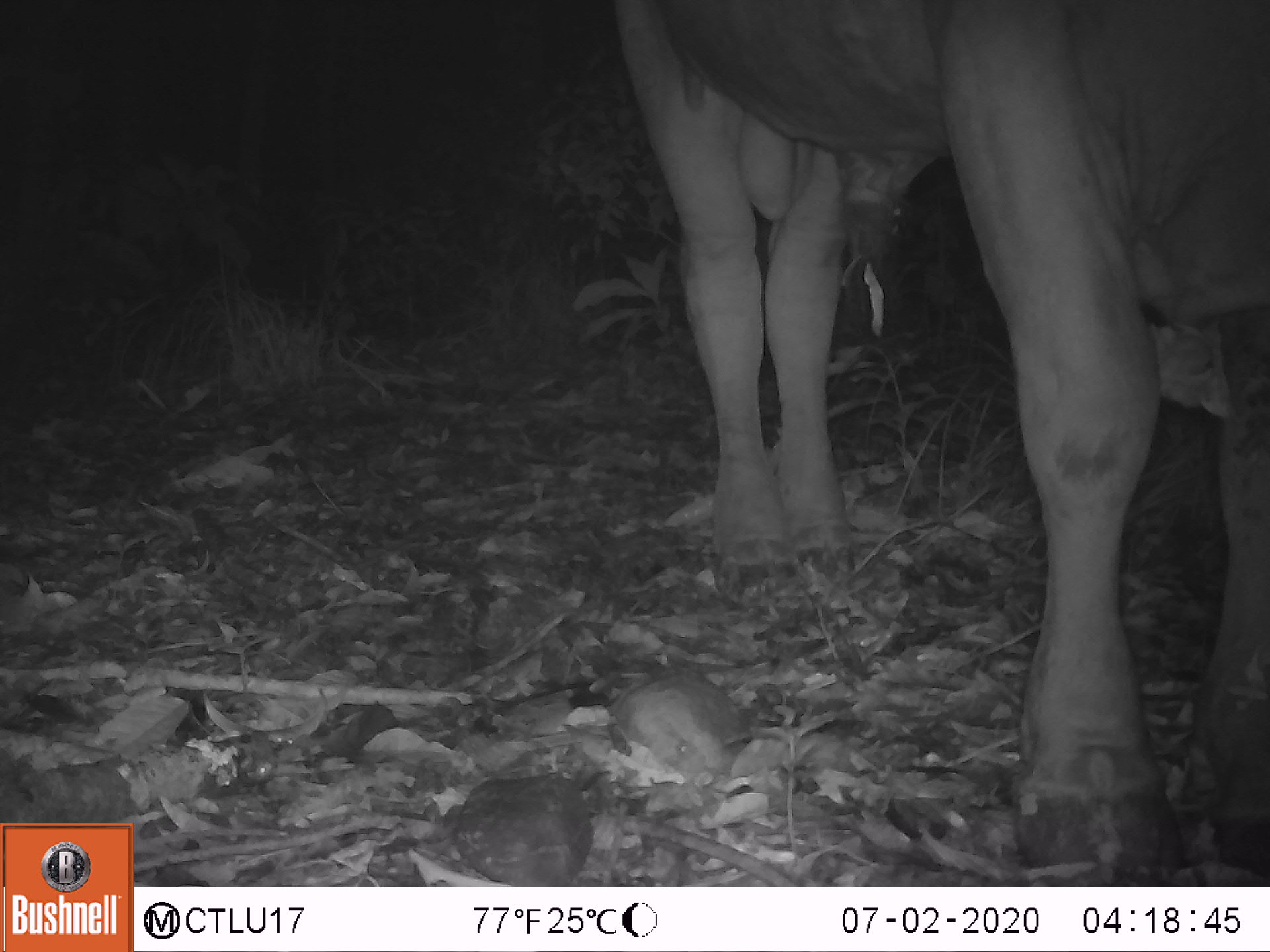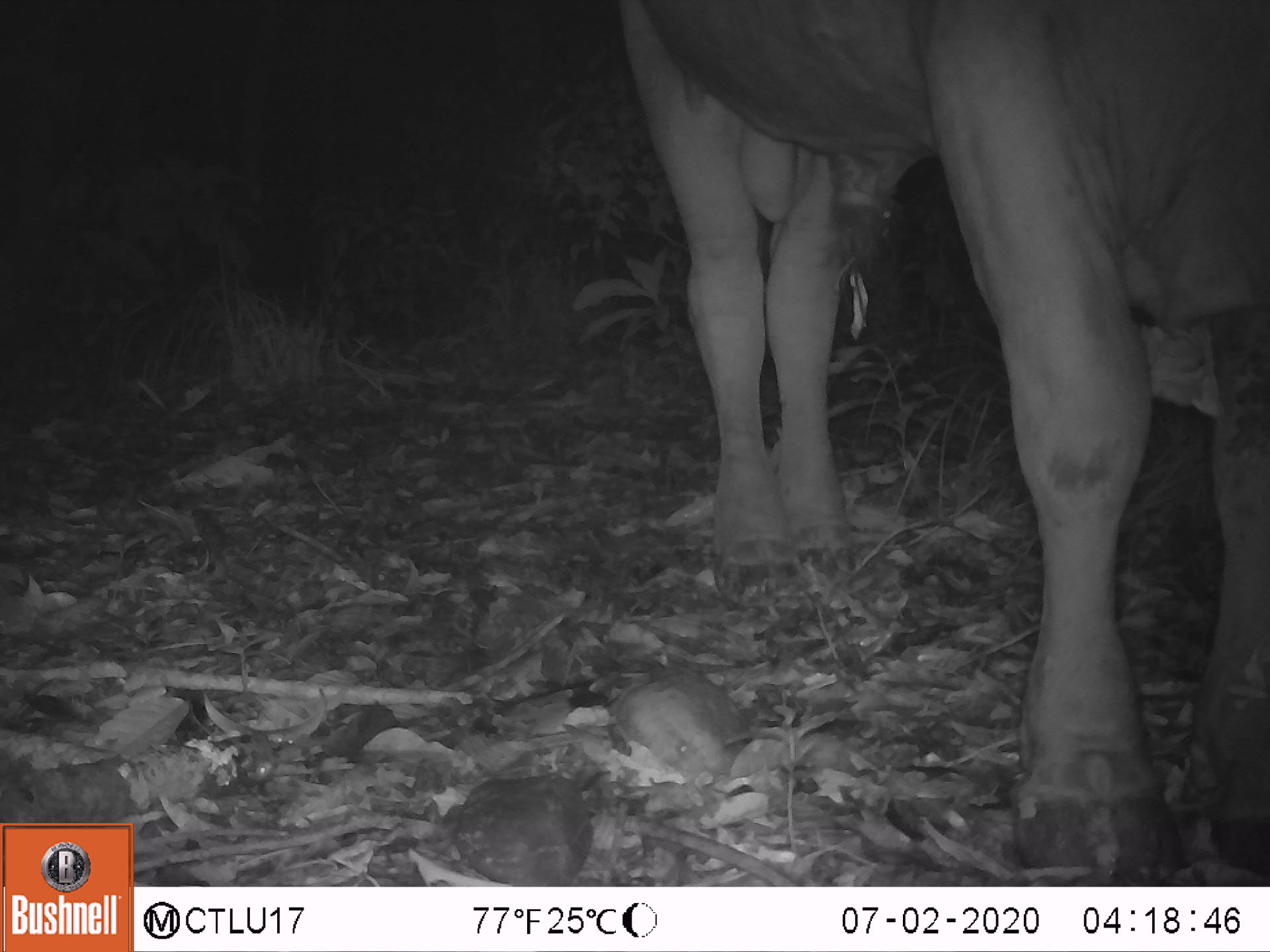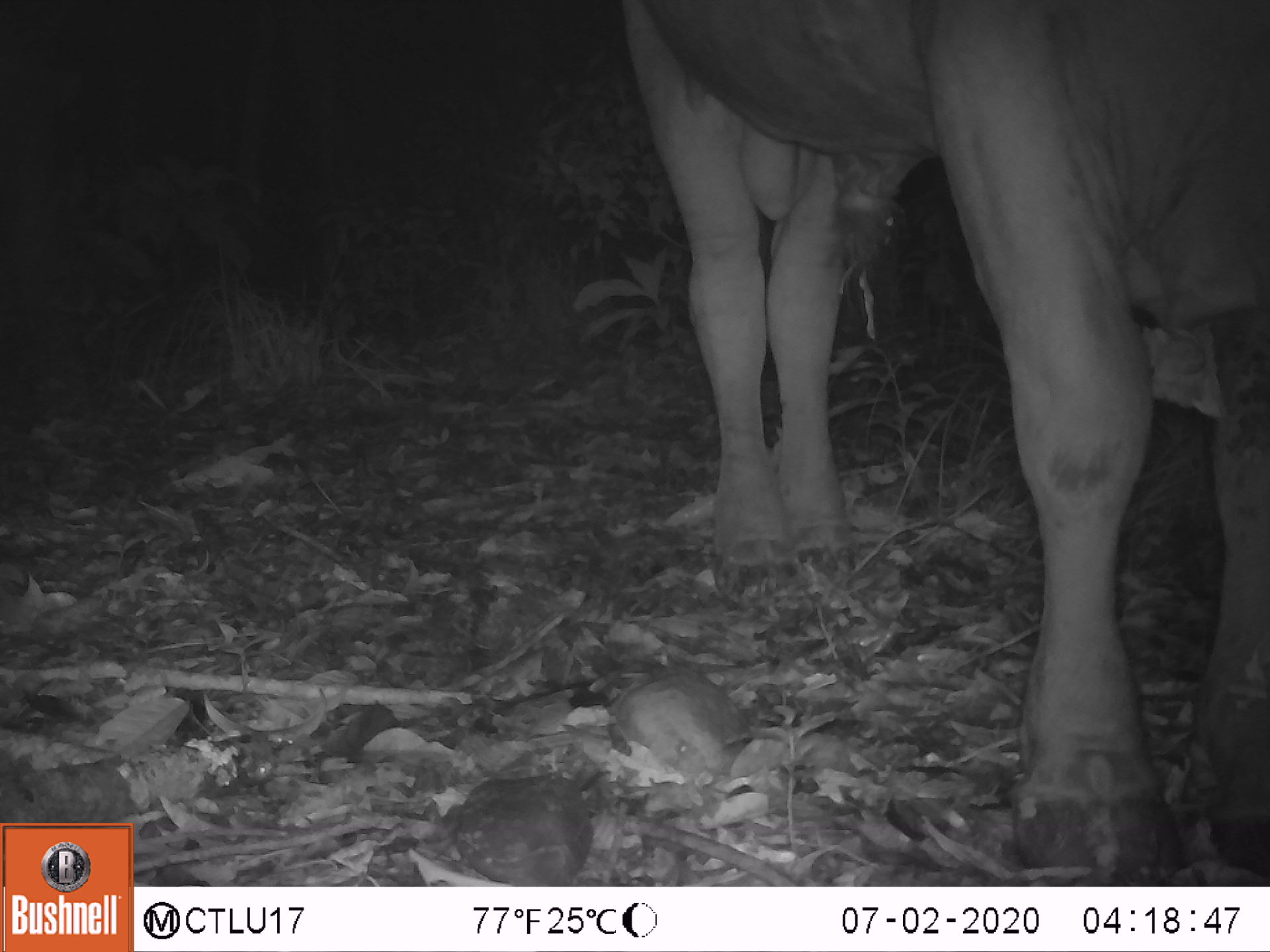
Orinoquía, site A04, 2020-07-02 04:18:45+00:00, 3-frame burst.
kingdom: Animalia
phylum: Chordata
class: Mammalia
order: Artiodactyla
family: Bovidae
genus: Bos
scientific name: Bos taurus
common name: cow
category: cattle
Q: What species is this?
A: Cattle (cow) (Bos taurus).